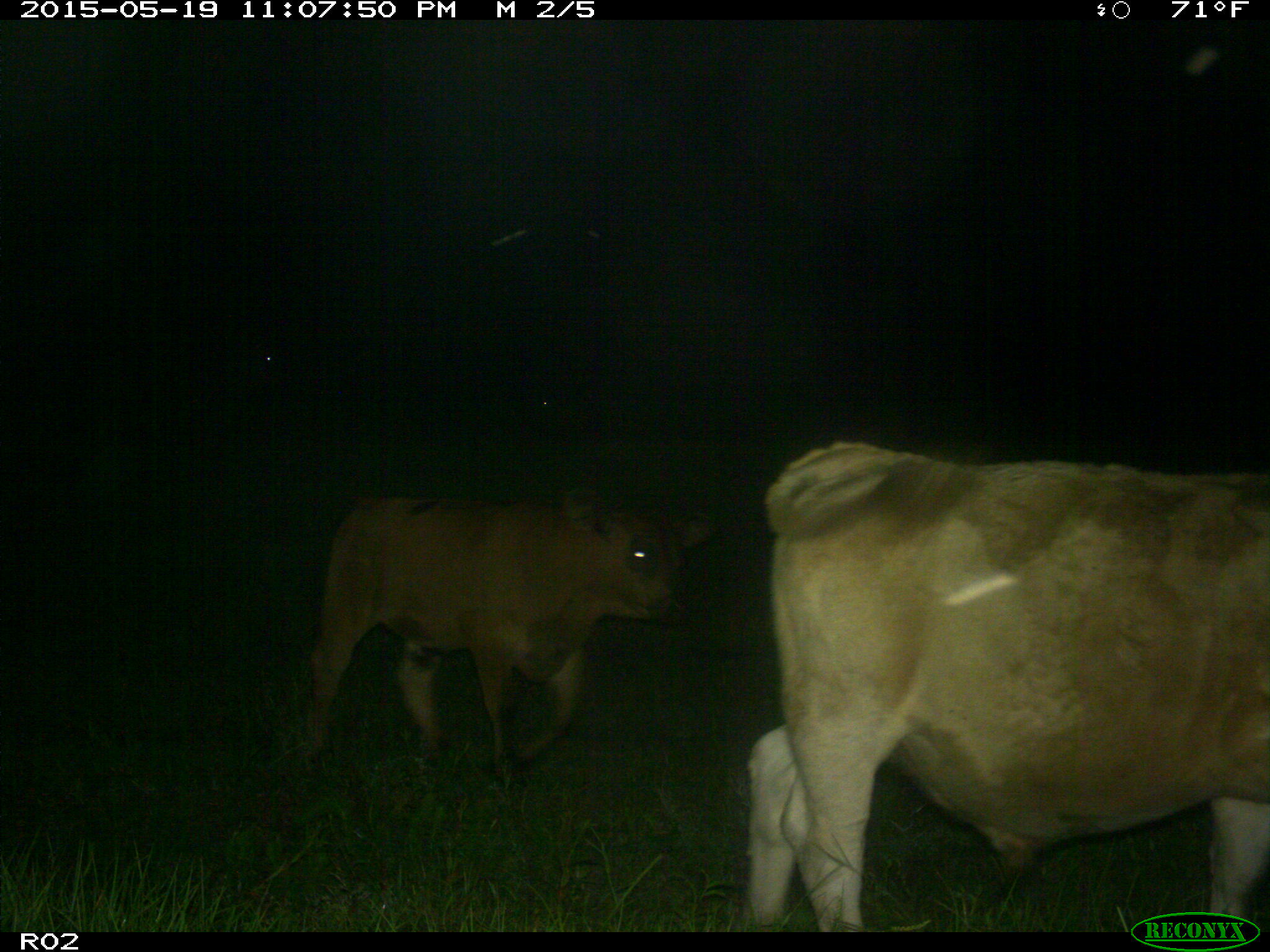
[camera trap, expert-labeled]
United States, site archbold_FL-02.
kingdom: Animalia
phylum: Chordata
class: Mammalia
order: Artiodactyla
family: Bovidae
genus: Bos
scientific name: Bos taurus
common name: domestic cow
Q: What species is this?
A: Bos taurus (domestic cow).